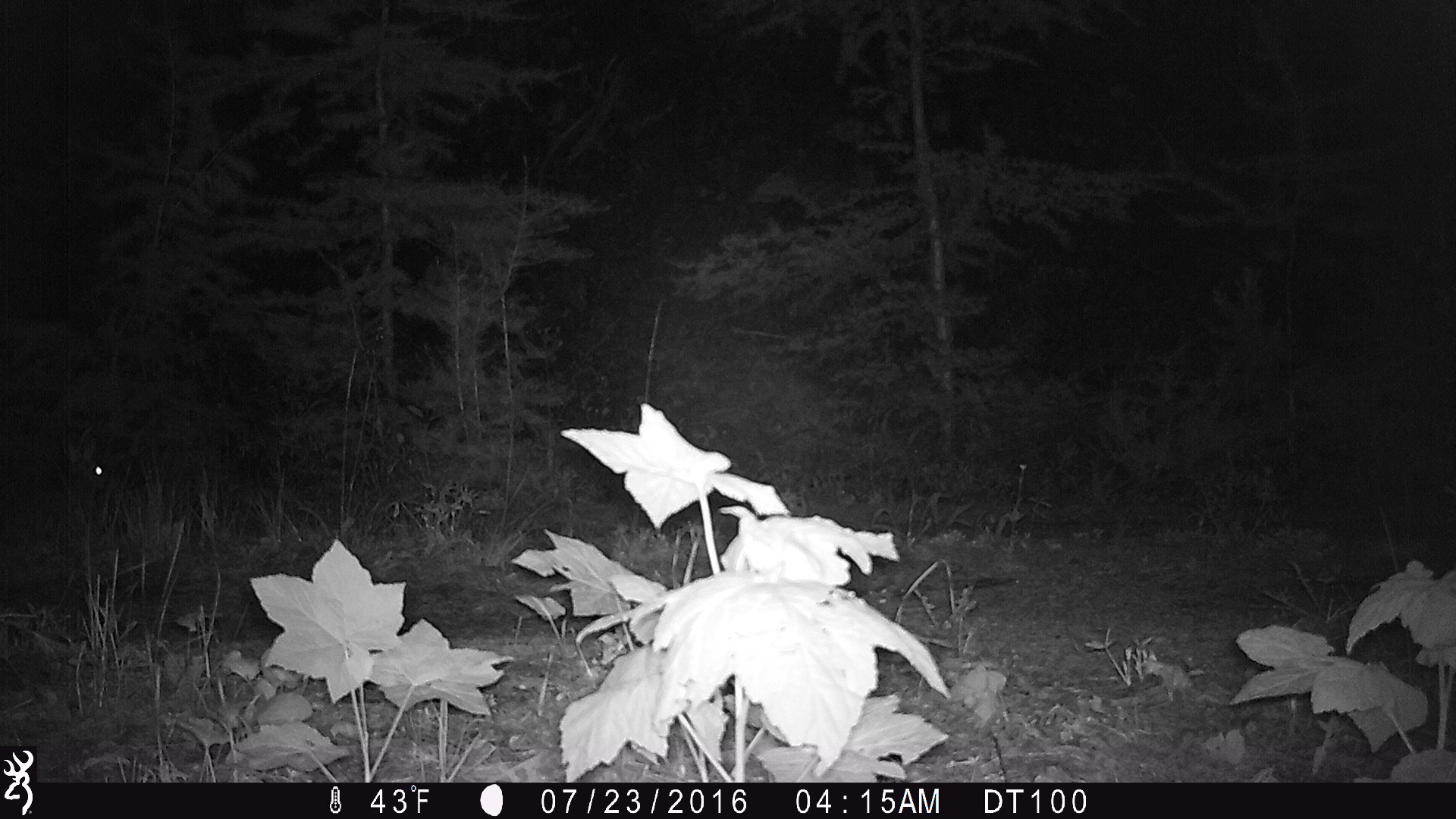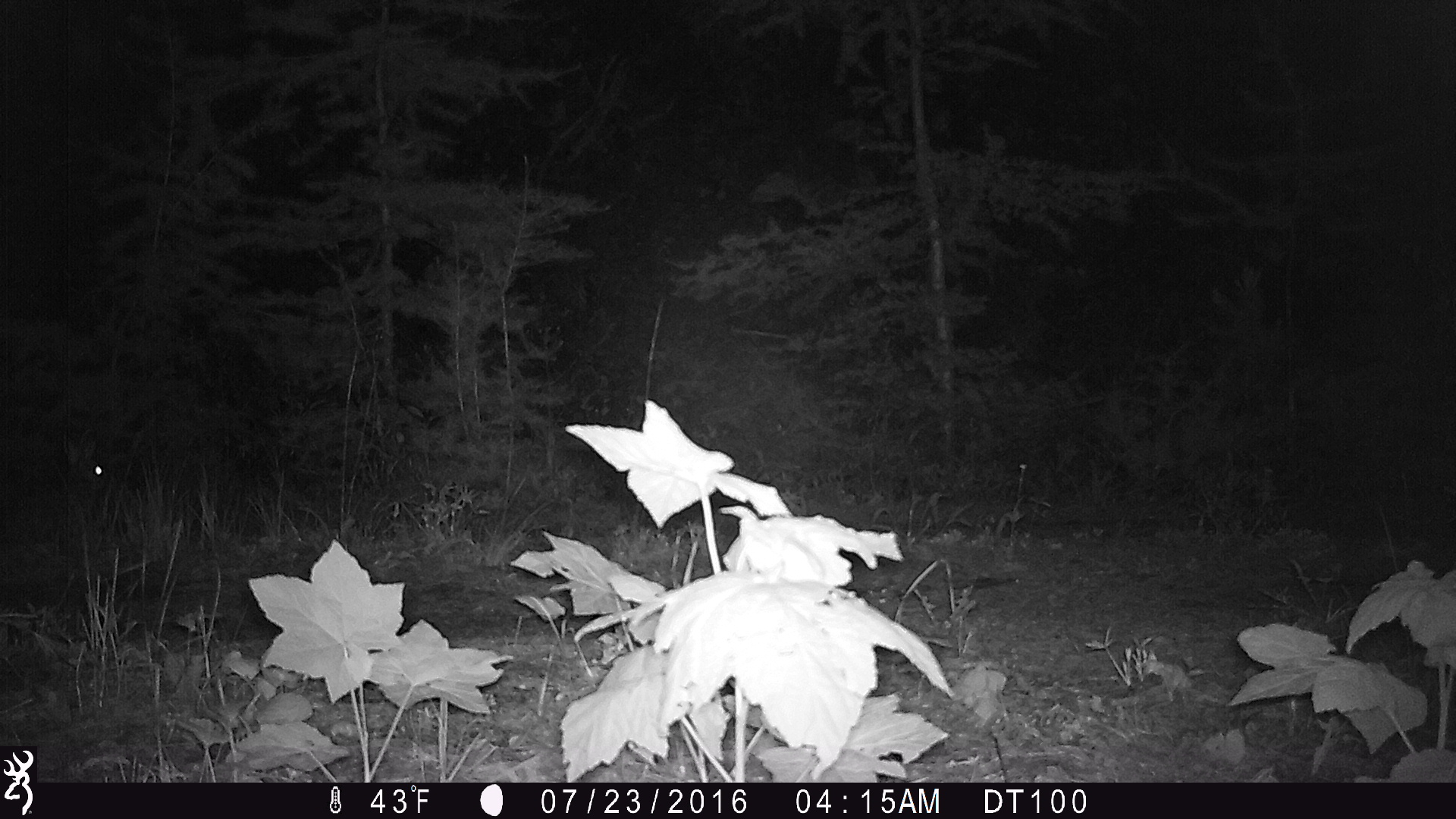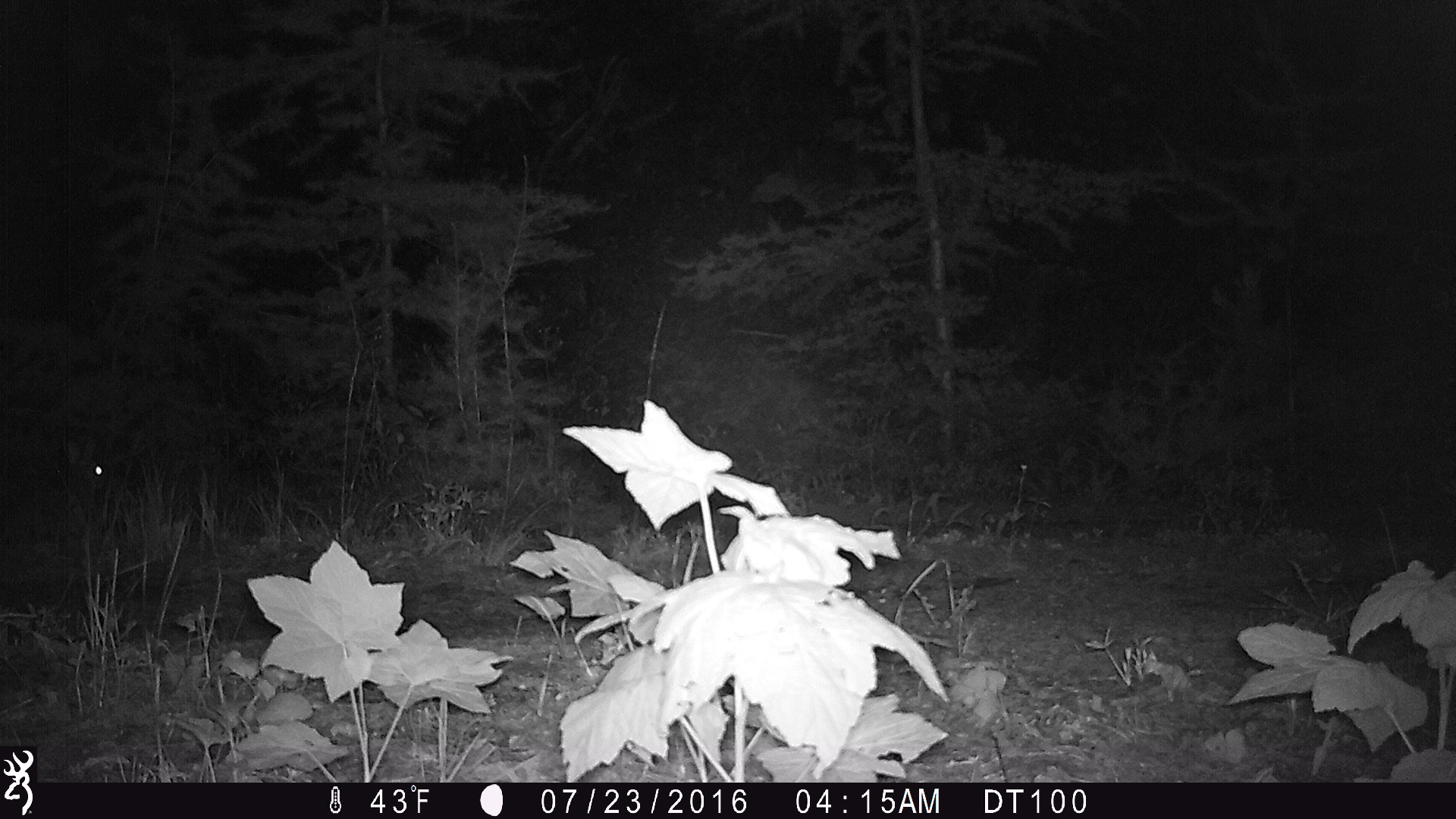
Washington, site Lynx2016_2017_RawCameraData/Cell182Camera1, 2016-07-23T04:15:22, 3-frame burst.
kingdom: Animalia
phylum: Chordata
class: Mammalia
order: Lagomorpha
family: Leporidae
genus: Lepus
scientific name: Lepus americanus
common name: snowshoe hare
Lepus americanus (snowshoe hare). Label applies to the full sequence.